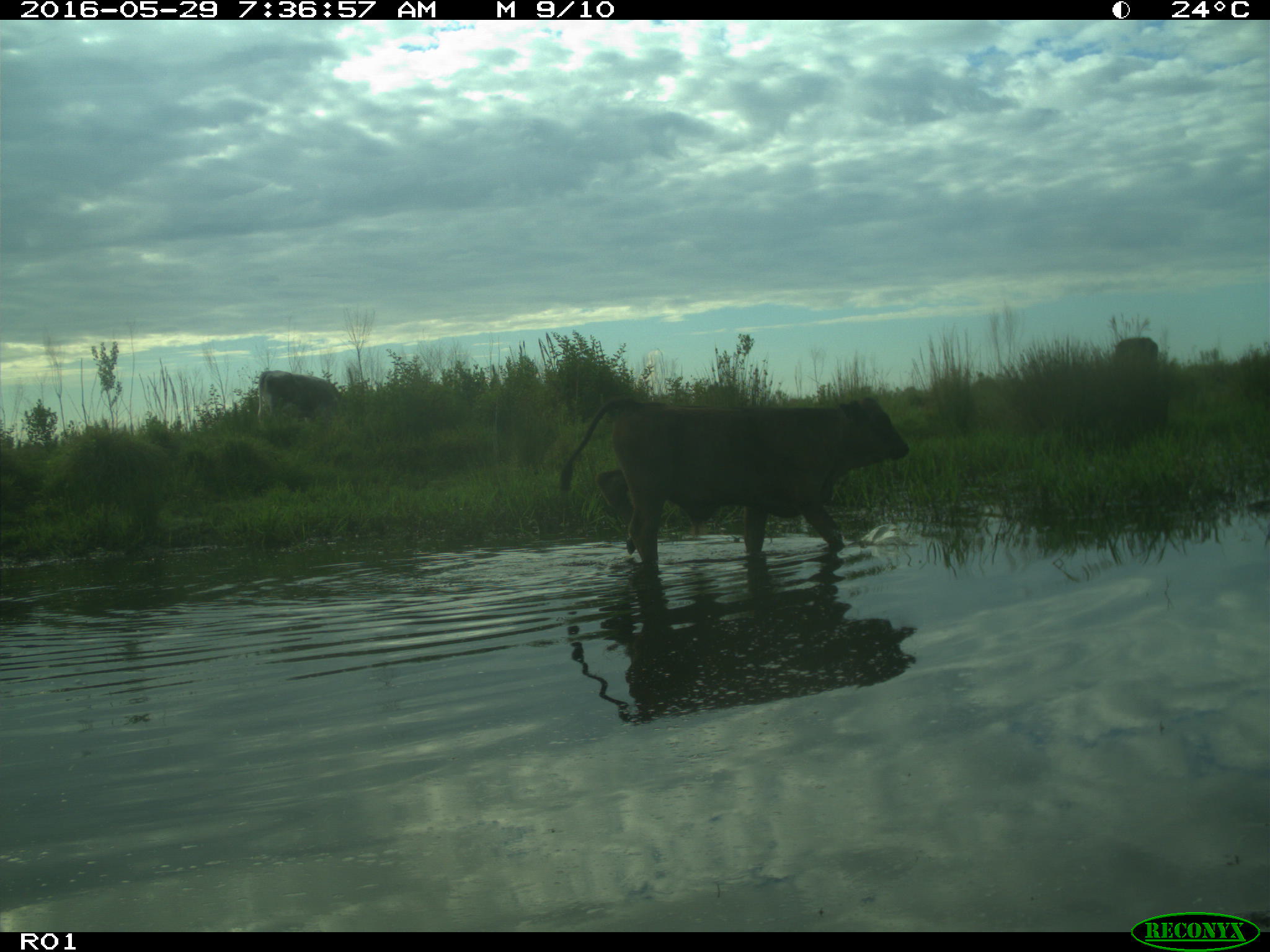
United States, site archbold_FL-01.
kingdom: Animalia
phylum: Chordata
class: Mammalia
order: Artiodactyla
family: Bovidae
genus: Bos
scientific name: Bos taurus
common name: domestic cow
Bos taurus (domestic cow).